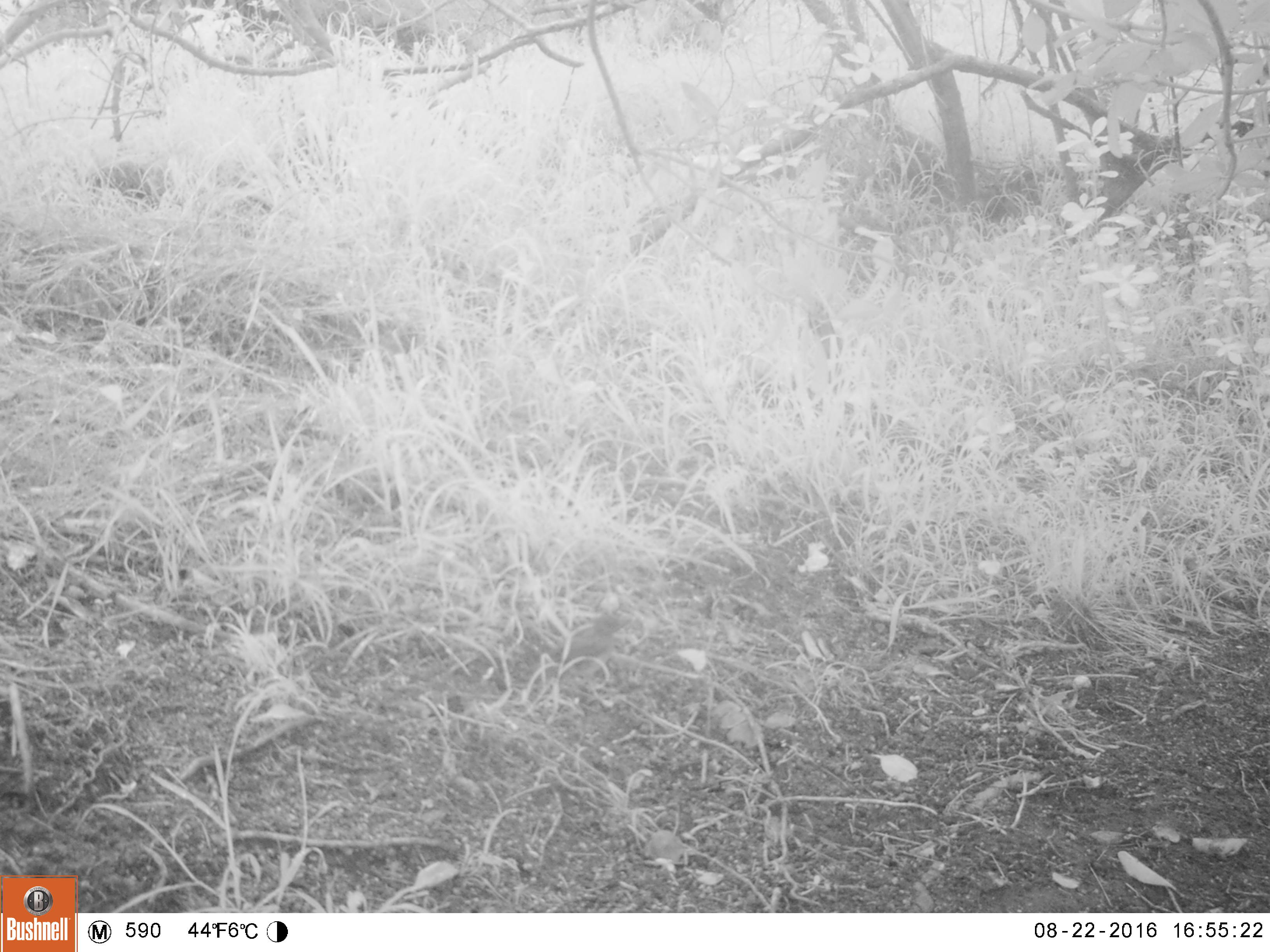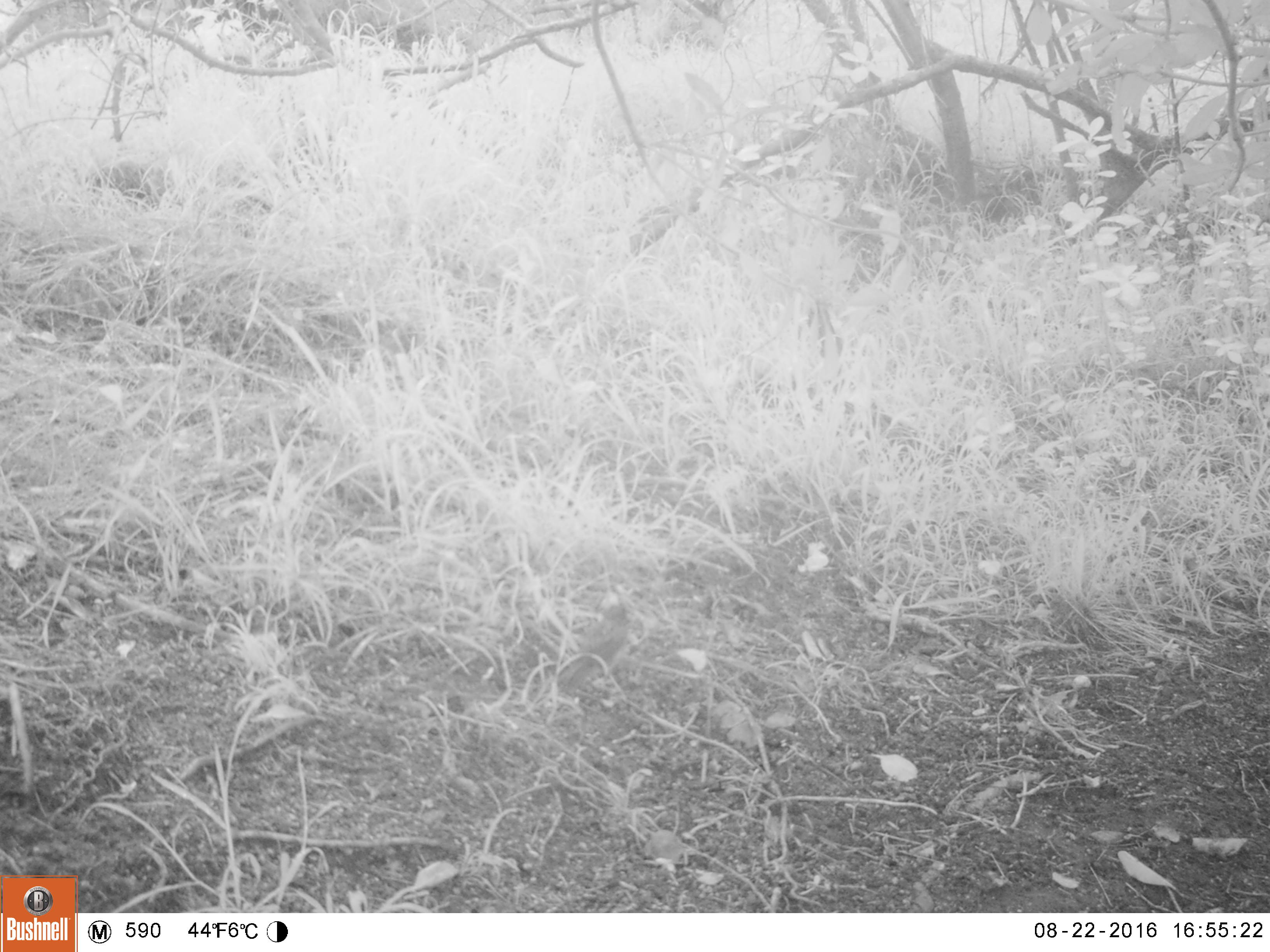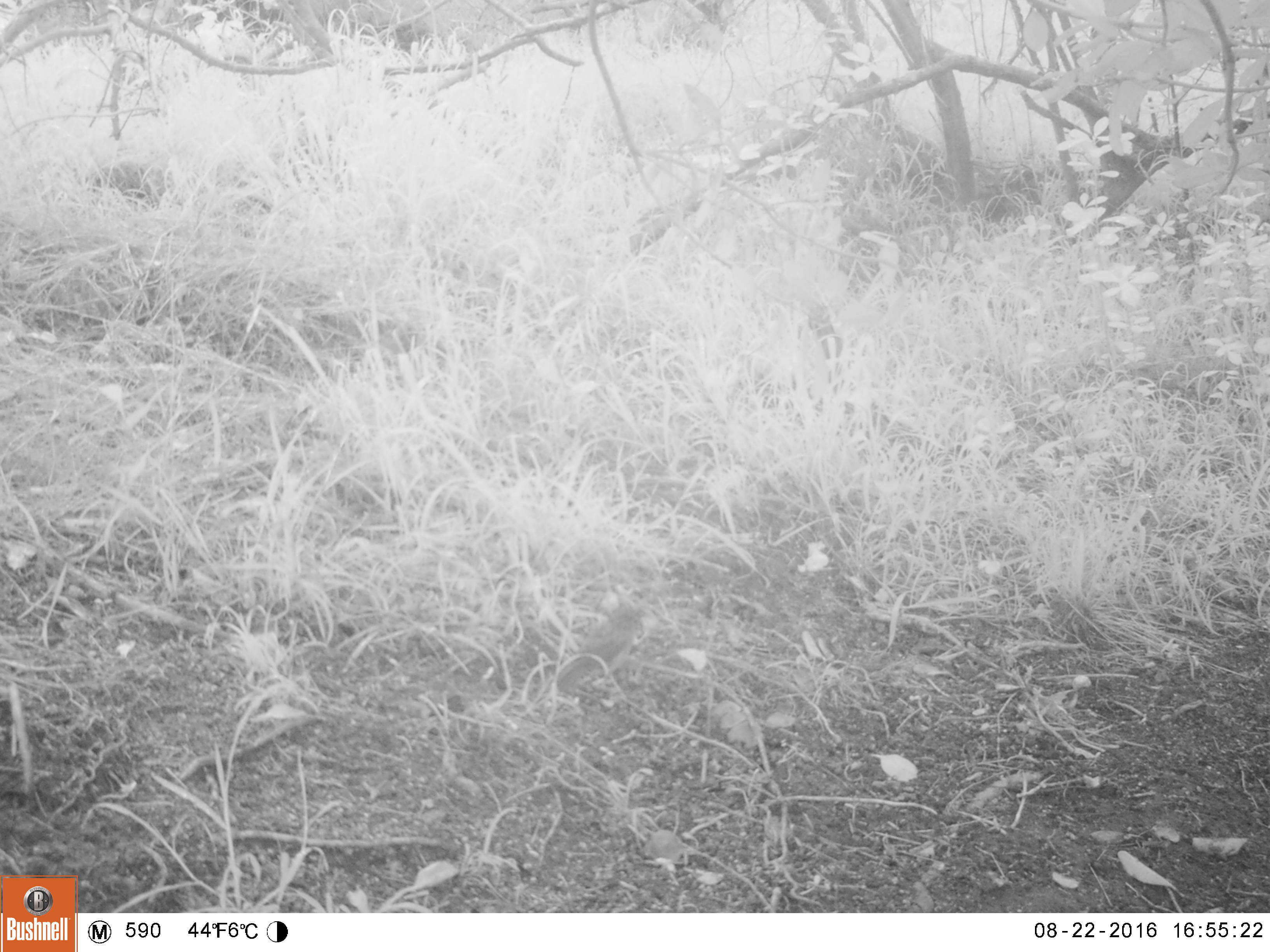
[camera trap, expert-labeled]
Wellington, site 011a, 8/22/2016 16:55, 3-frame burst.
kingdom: Animalia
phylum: Chordata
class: Aves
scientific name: Aves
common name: bird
Bird (Aves).